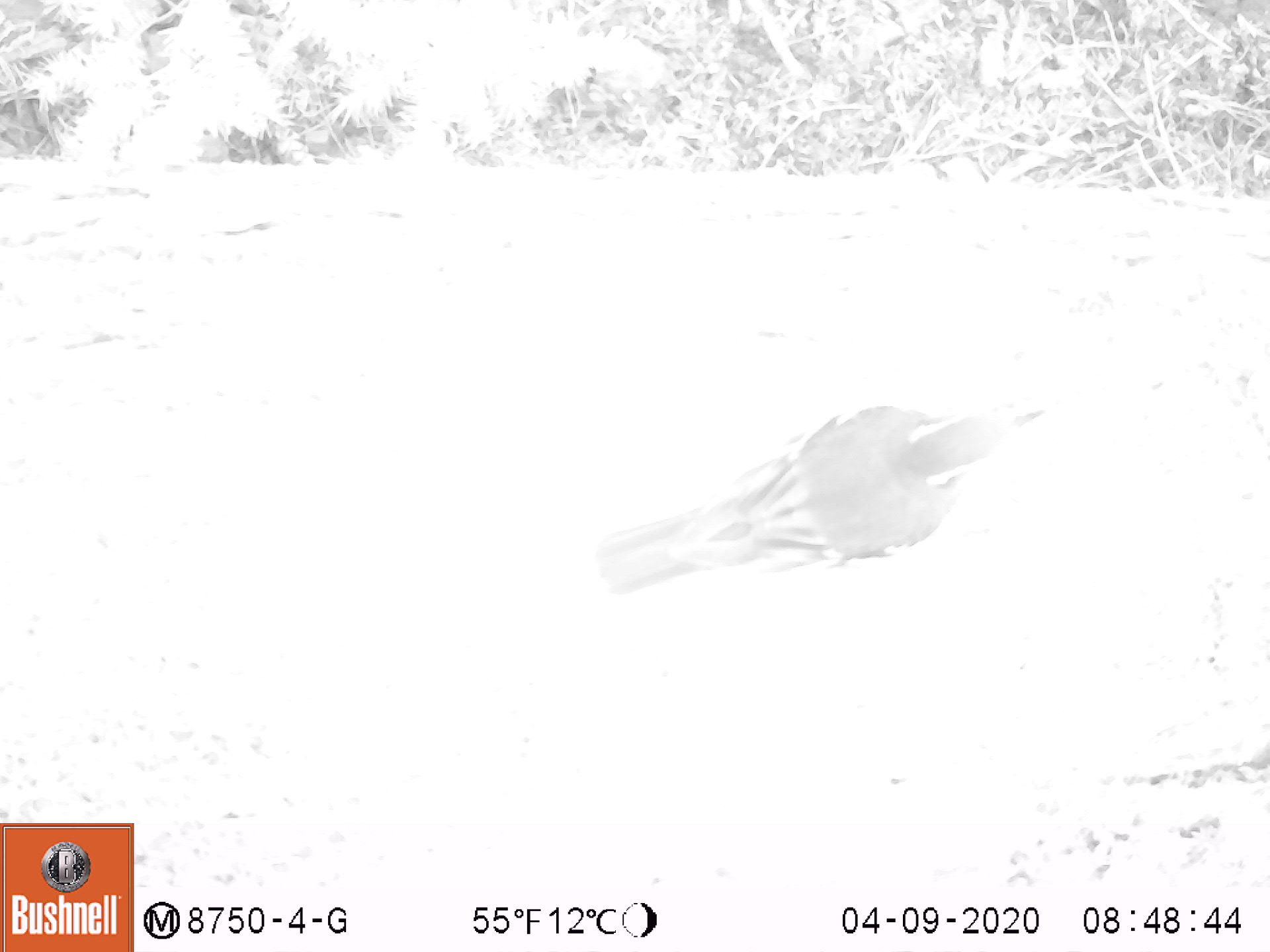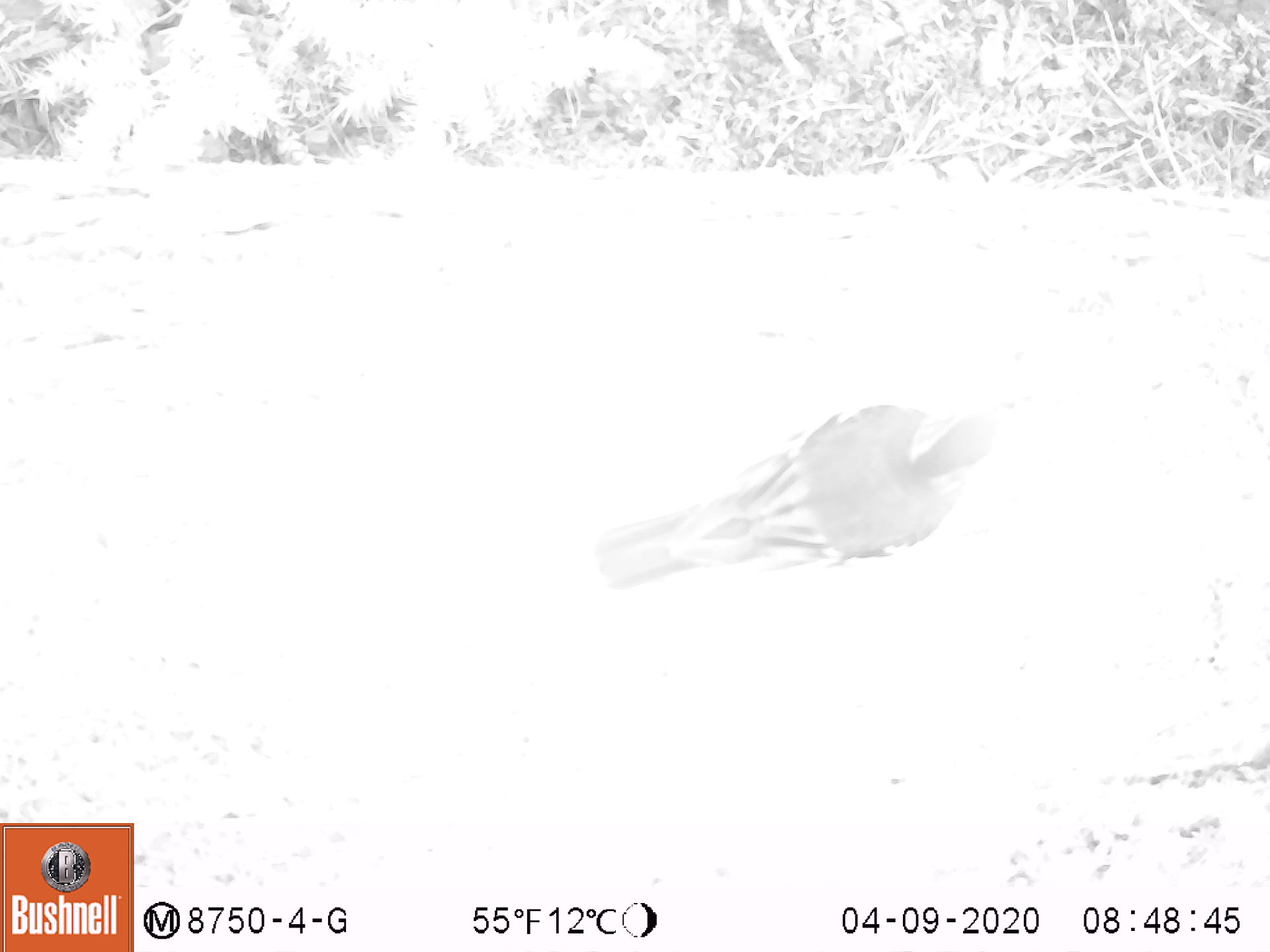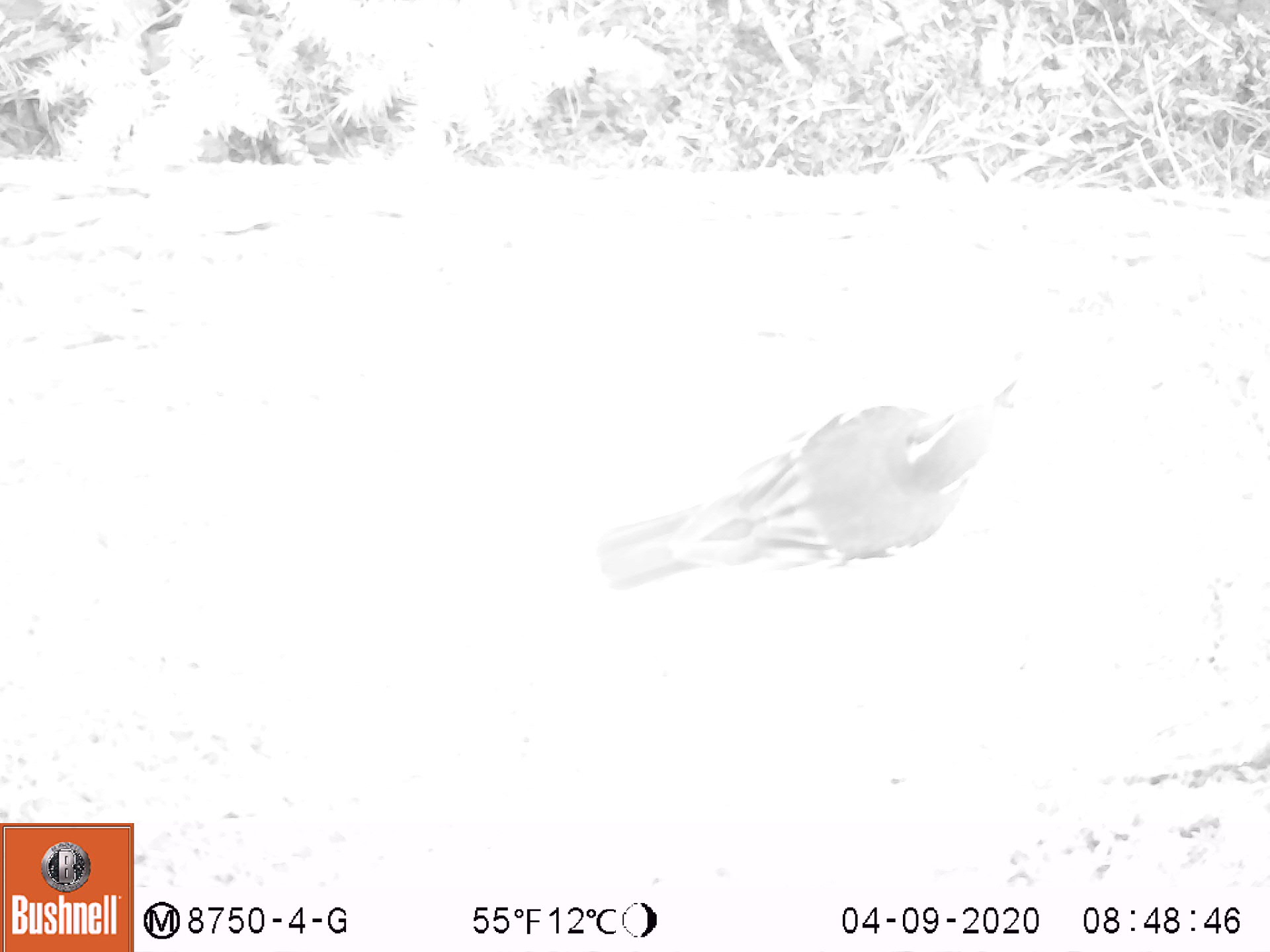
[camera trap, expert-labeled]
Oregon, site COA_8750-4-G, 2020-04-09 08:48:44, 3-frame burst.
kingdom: Animalia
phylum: Chordata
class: Aves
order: Passeriformes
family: Turdidae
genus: Ixoreus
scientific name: Ixoreus naevius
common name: varied thrush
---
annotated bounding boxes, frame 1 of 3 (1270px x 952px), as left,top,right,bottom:
varied thrush: 584,401,1049,596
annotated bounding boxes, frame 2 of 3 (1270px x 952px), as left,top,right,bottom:
varied thrush: 592,404,1009,592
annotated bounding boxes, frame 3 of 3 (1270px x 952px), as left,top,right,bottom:
varied thrush: 589,384,1016,597